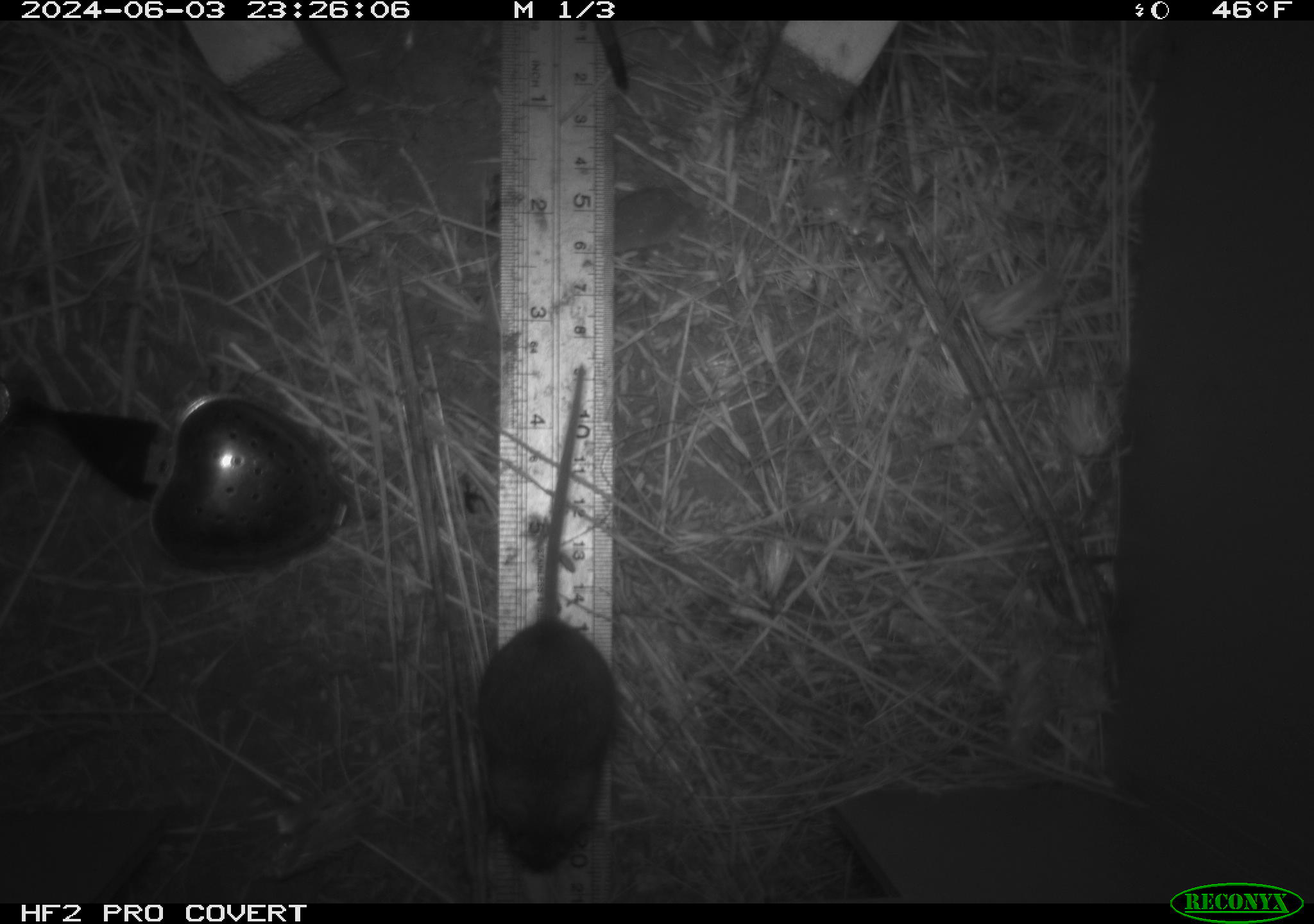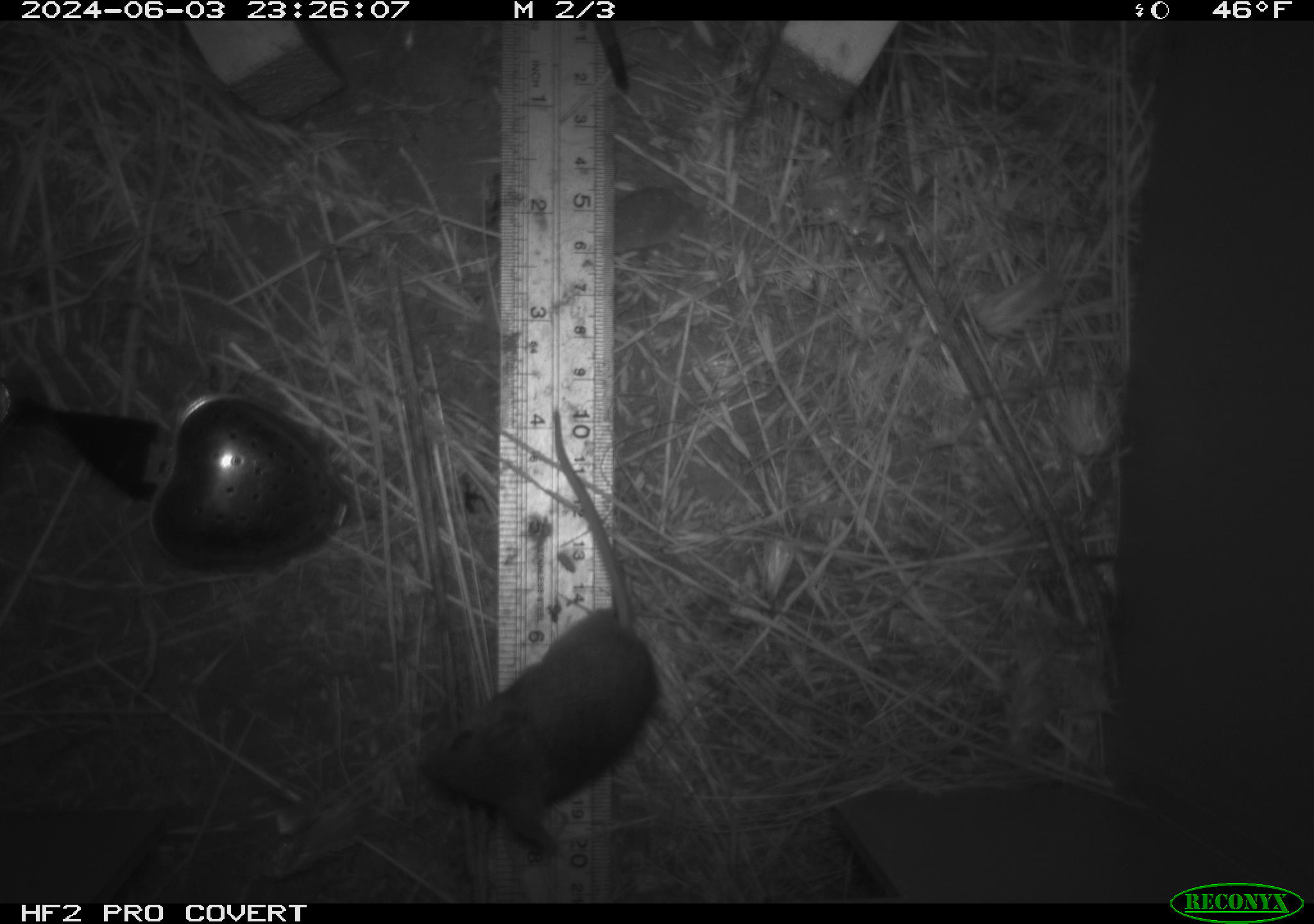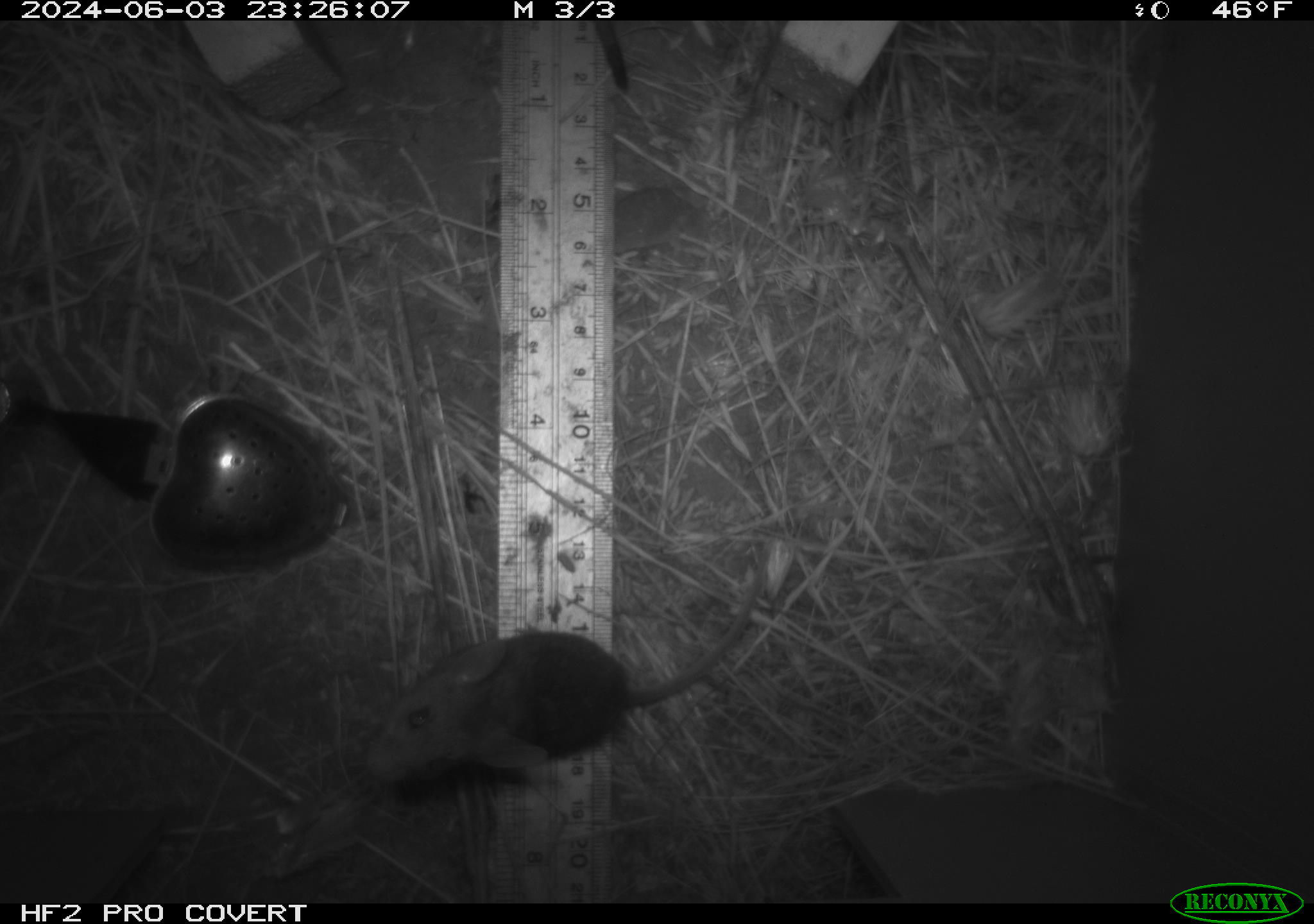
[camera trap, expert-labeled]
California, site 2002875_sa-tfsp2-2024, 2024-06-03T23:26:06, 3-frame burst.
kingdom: Animalia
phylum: Chordata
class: Mammalia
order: Rodentia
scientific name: Rodentia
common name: mouse species